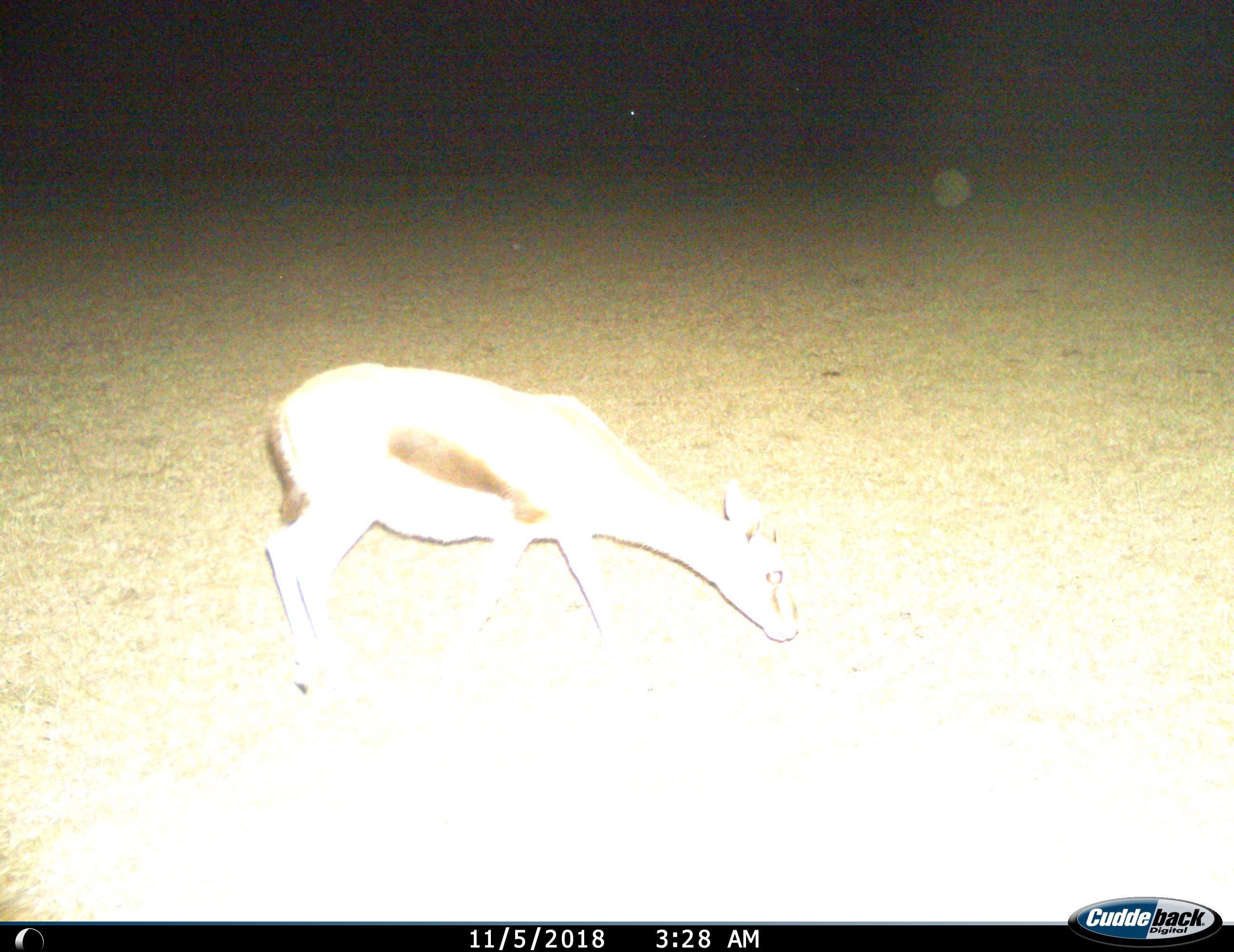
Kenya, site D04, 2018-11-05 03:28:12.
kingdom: Animalia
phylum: Chordata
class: Mammalia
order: Artiodactyla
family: Bovidae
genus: Eudorcas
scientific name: Eudorcas thomsonii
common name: thomson's gazelle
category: gazellethomsons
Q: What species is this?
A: Gazellethomsons (thomson's gazelle) (Eudorcas thomsonii).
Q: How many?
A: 1.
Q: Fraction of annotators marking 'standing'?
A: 33%.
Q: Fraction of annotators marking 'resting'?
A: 0%.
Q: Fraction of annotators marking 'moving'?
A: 50%.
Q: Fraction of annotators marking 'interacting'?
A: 0%.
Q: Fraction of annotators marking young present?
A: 0%.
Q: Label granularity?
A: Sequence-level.